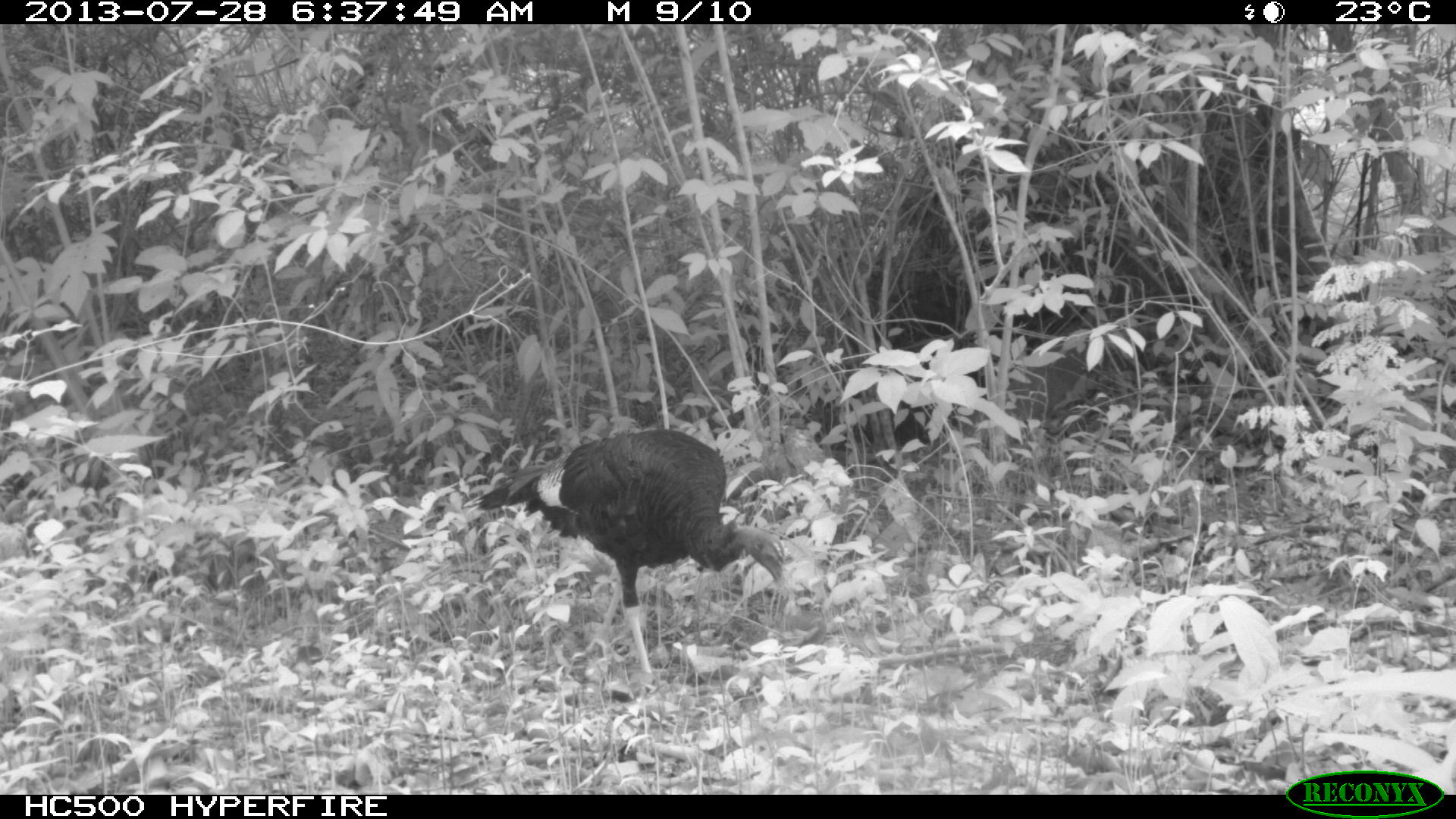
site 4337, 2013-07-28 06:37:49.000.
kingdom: Animalia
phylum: Chordata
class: Aves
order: Galliformes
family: Phasianidae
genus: Meleagris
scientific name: Meleagris ocellata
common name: ocellated turkey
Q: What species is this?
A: Meleagris ocellata (ocellated turkey).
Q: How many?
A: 1.